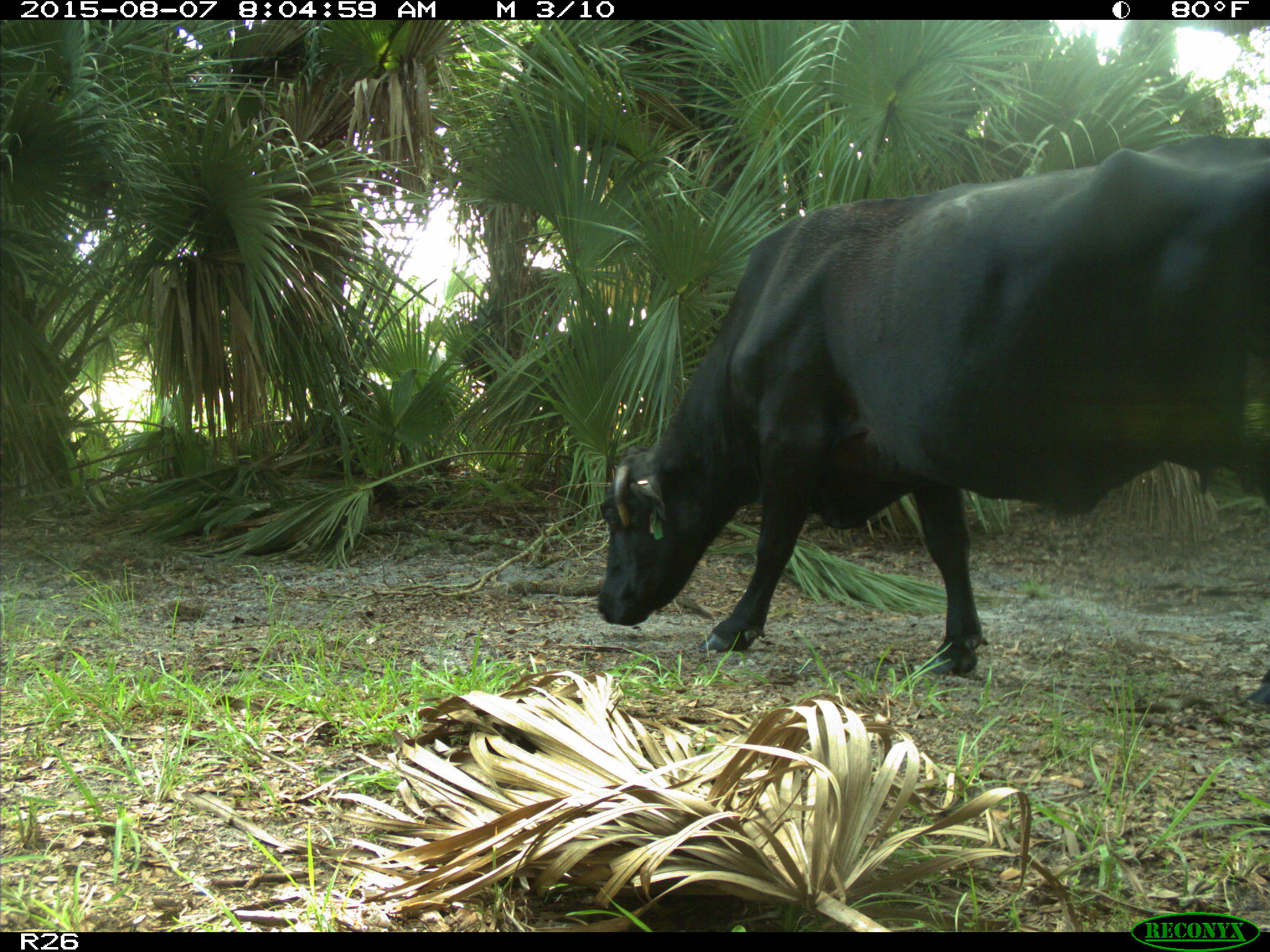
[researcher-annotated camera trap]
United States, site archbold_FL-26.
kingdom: Animalia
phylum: Chordata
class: Mammalia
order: Artiodactyla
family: Bovidae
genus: Bos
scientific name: Bos taurus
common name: domestic cow